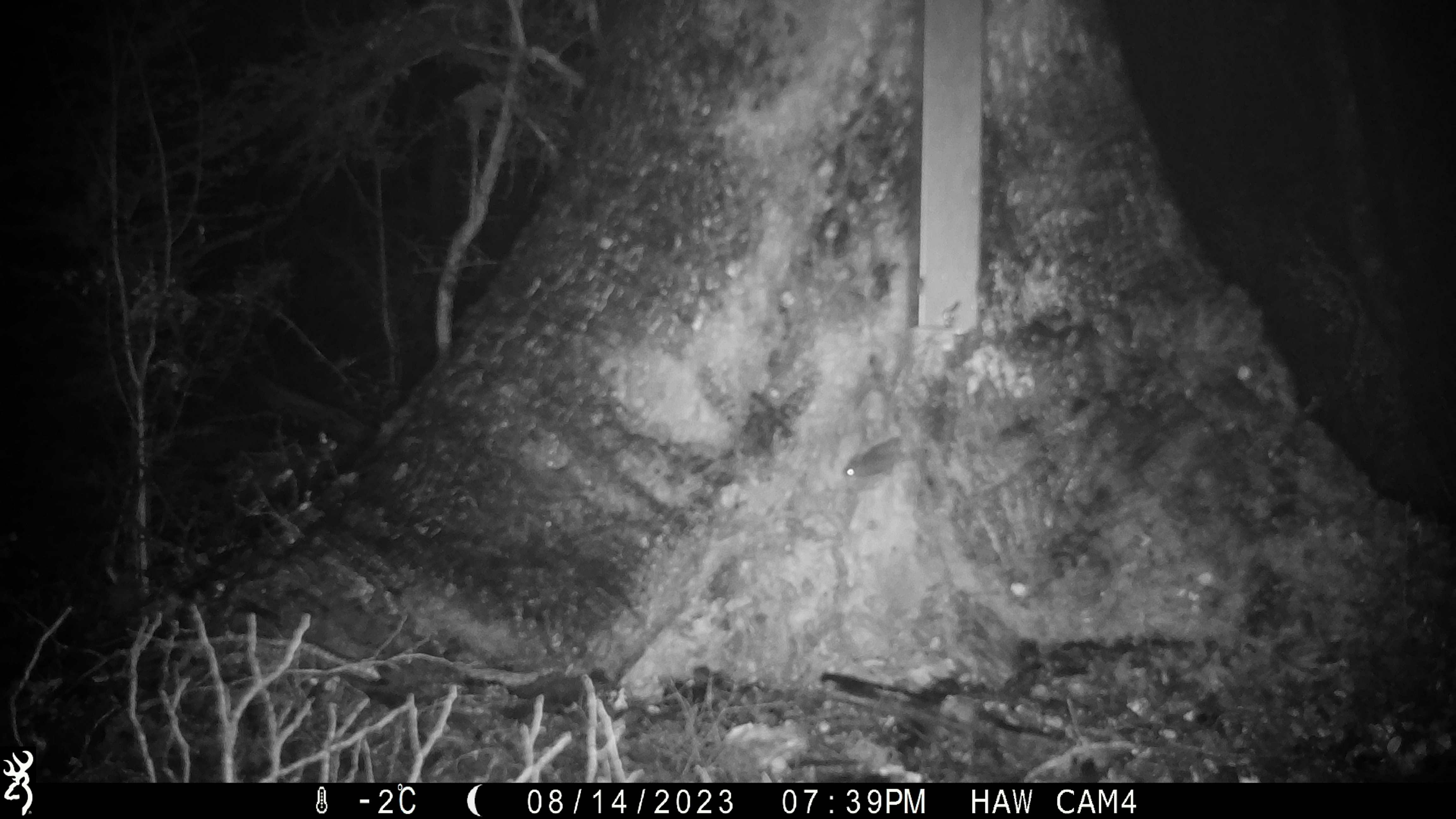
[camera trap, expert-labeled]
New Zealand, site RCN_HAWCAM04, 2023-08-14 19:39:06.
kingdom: Animalia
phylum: Chordata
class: Mammalia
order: Rodentia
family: Muridae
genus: Mus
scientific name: Mus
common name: mouse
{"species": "mouse (Mus)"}